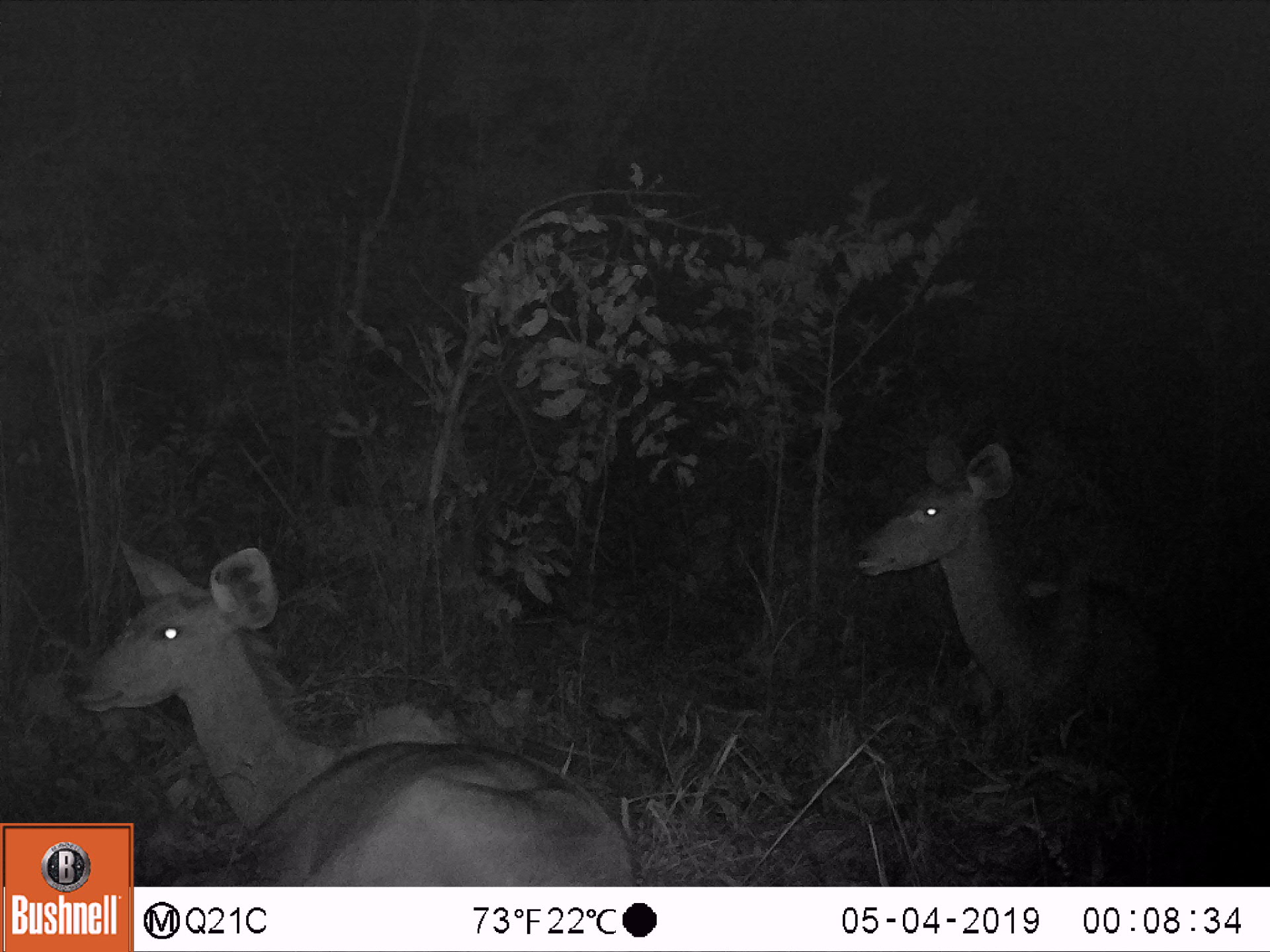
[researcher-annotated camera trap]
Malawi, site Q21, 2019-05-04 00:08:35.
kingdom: Animalia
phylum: Chordata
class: Mammalia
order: Artiodactyla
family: Bovidae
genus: Tragelaphus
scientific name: Tragelaphus strepsiceros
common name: greater kudu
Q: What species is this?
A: Greater kudu (Tragelaphus strepsiceros).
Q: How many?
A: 2.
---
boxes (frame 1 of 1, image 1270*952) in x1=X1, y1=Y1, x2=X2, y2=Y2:
greater kudu: x1=69, y1=536, x2=629, y2=819; x1=845, y1=428, x2=1195, y2=748